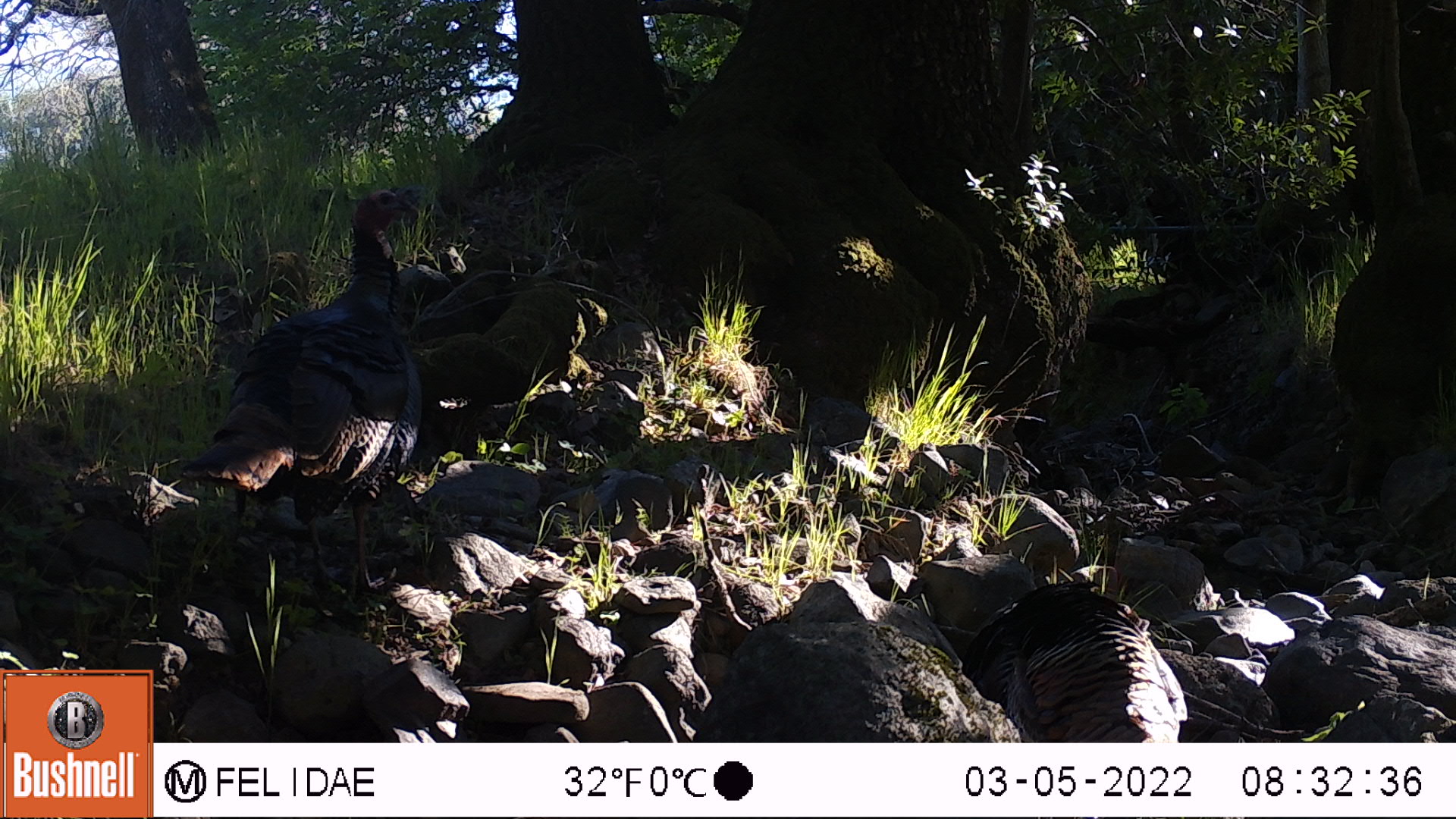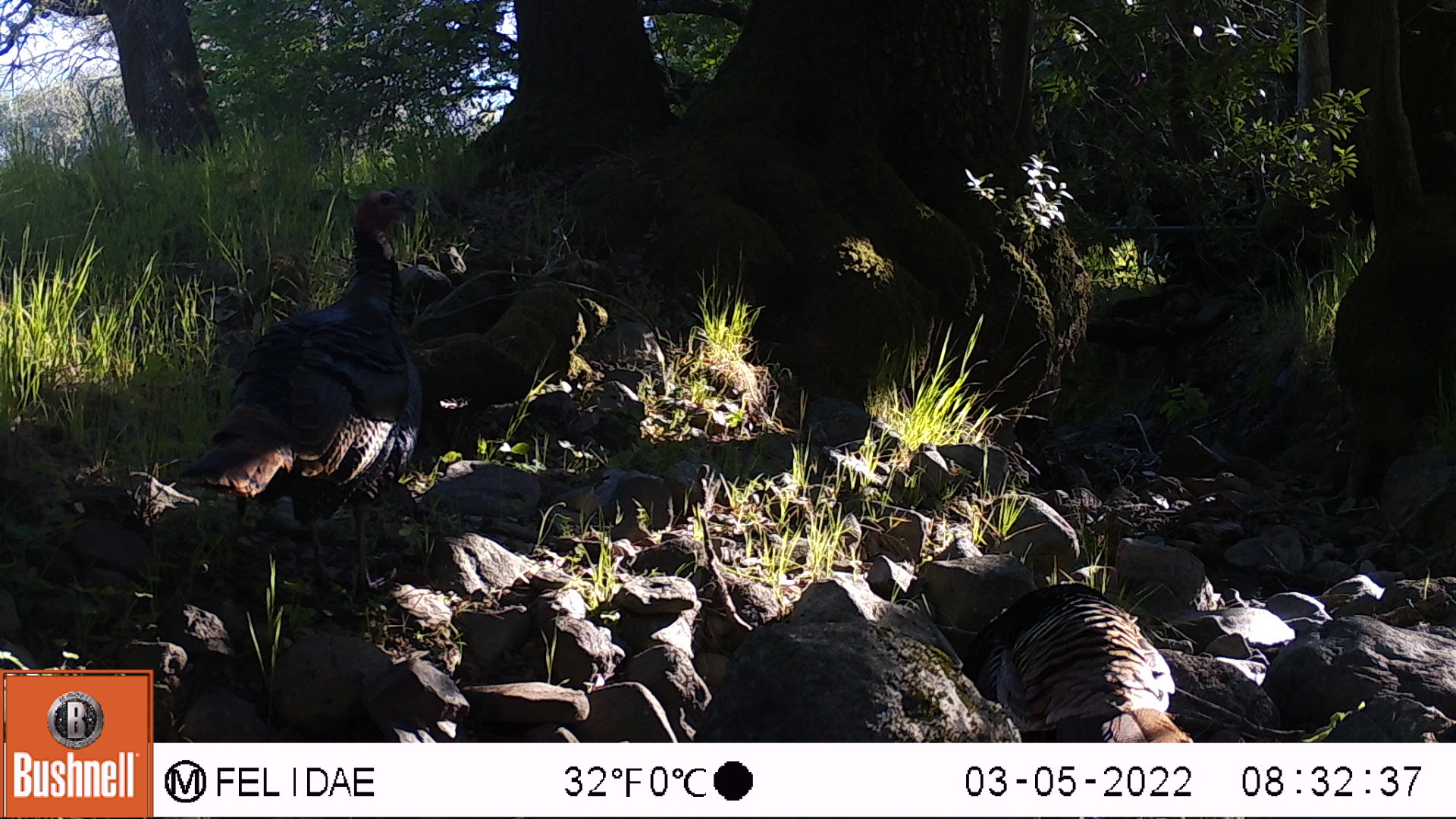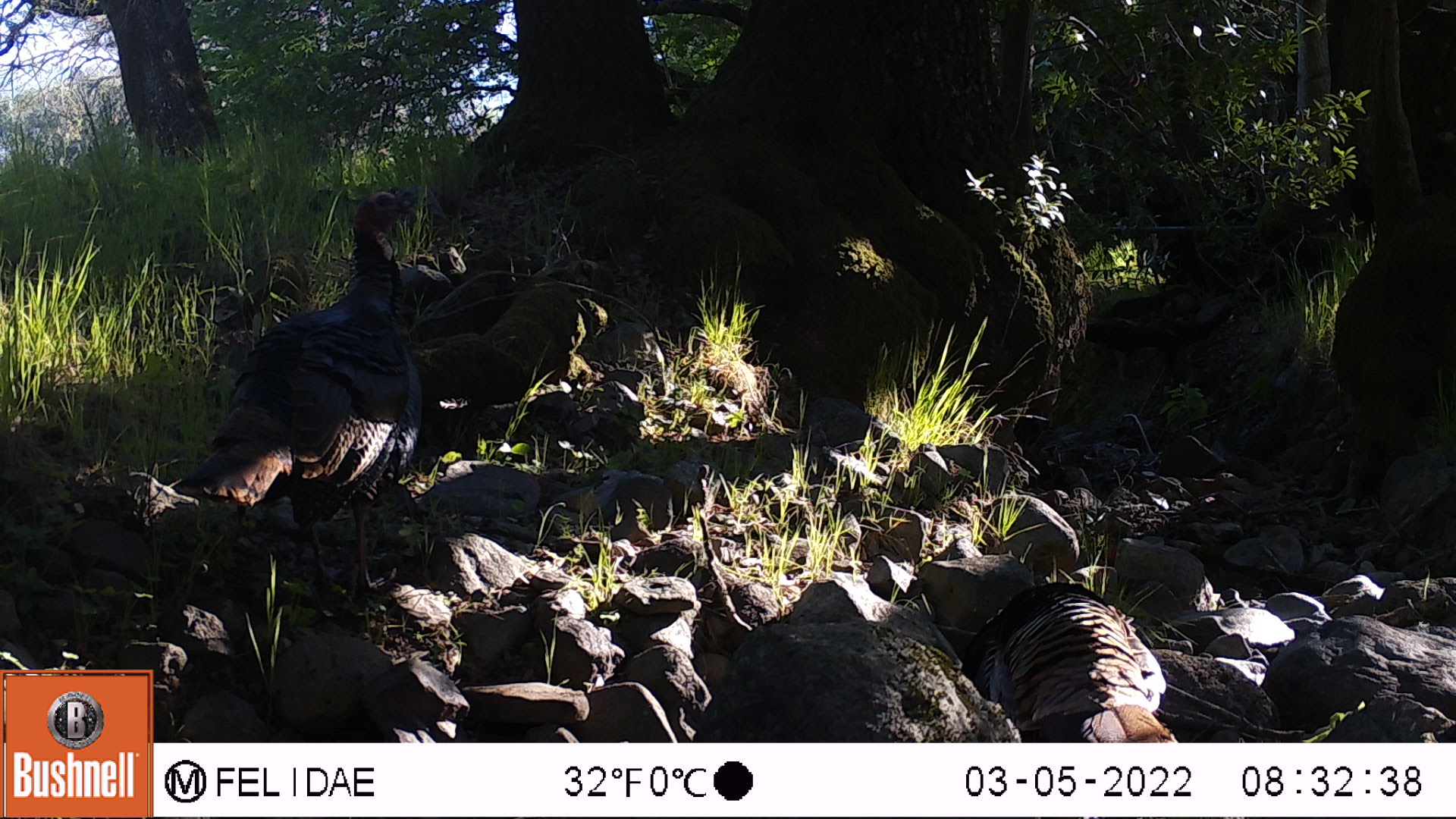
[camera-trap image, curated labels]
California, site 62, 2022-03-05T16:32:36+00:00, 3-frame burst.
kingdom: Animalia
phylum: Chordata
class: Aves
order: Galliformes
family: Phasianidae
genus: Meleagris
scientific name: Meleagris gallopavo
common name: turkey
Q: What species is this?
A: Turkey (Meleagris gallopavo).